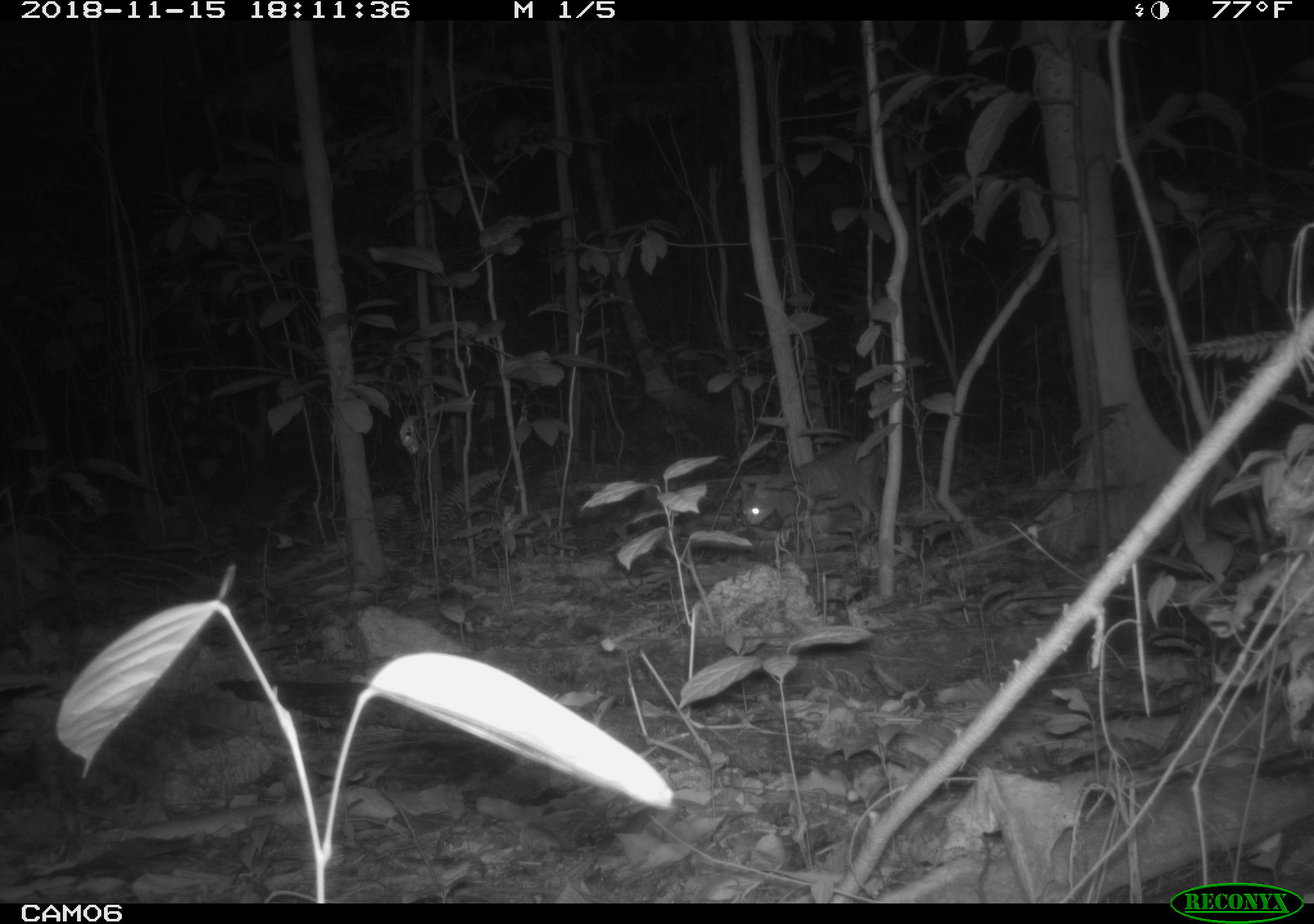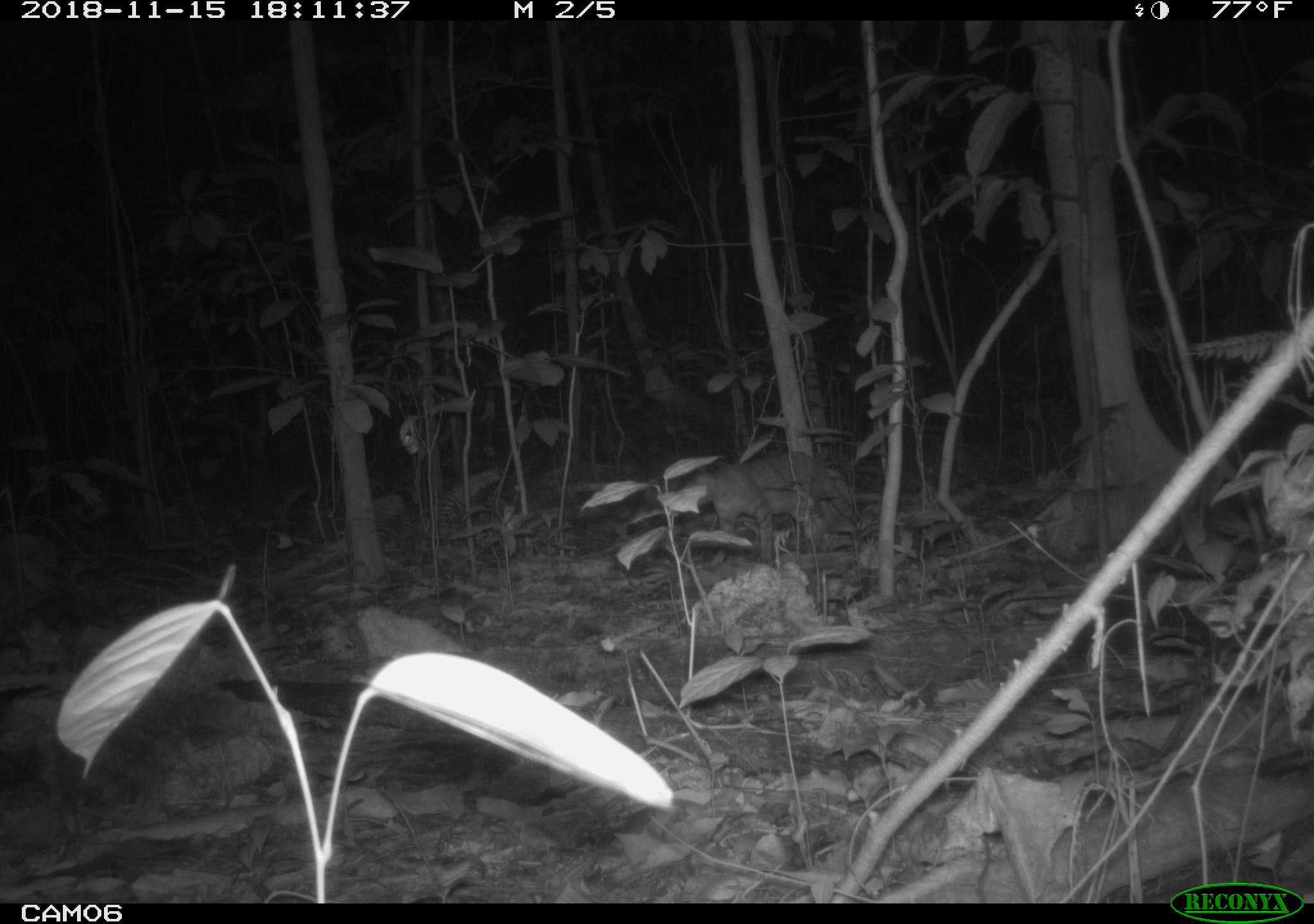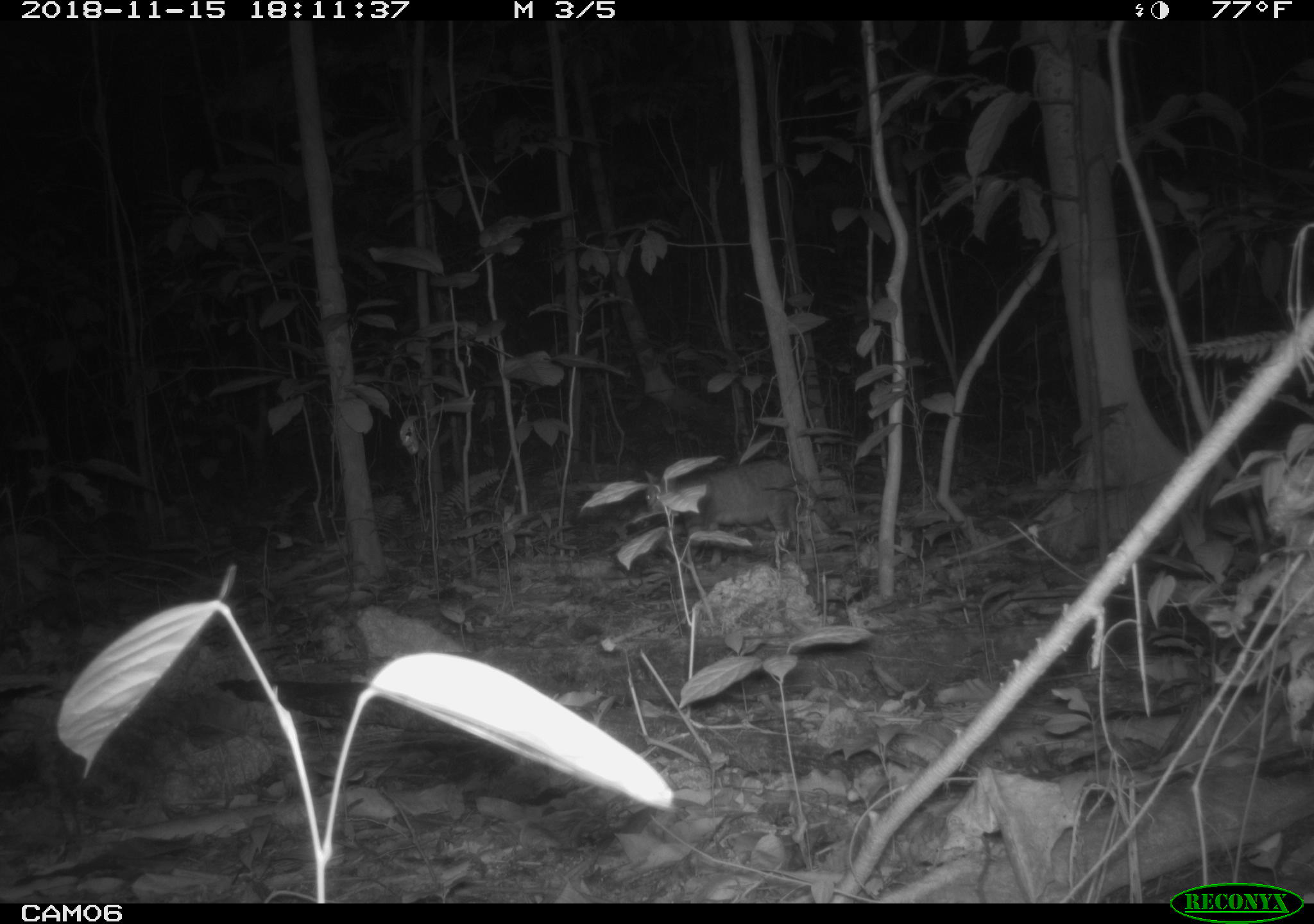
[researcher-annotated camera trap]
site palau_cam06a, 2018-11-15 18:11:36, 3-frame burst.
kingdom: Animalia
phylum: Chordata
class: Mammalia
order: Carnivora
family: Felidae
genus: Felis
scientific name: Felis catus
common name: cat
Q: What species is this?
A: Cat (Felis catus).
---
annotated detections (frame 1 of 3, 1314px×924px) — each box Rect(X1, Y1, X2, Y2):
cat: Rect(742, 435, 891, 547)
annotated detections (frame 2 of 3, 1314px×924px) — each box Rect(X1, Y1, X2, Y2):
cat: Rect(686, 449, 848, 555)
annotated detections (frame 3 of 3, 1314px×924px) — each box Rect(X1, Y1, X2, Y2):
cat: Rect(631, 457, 837, 555)